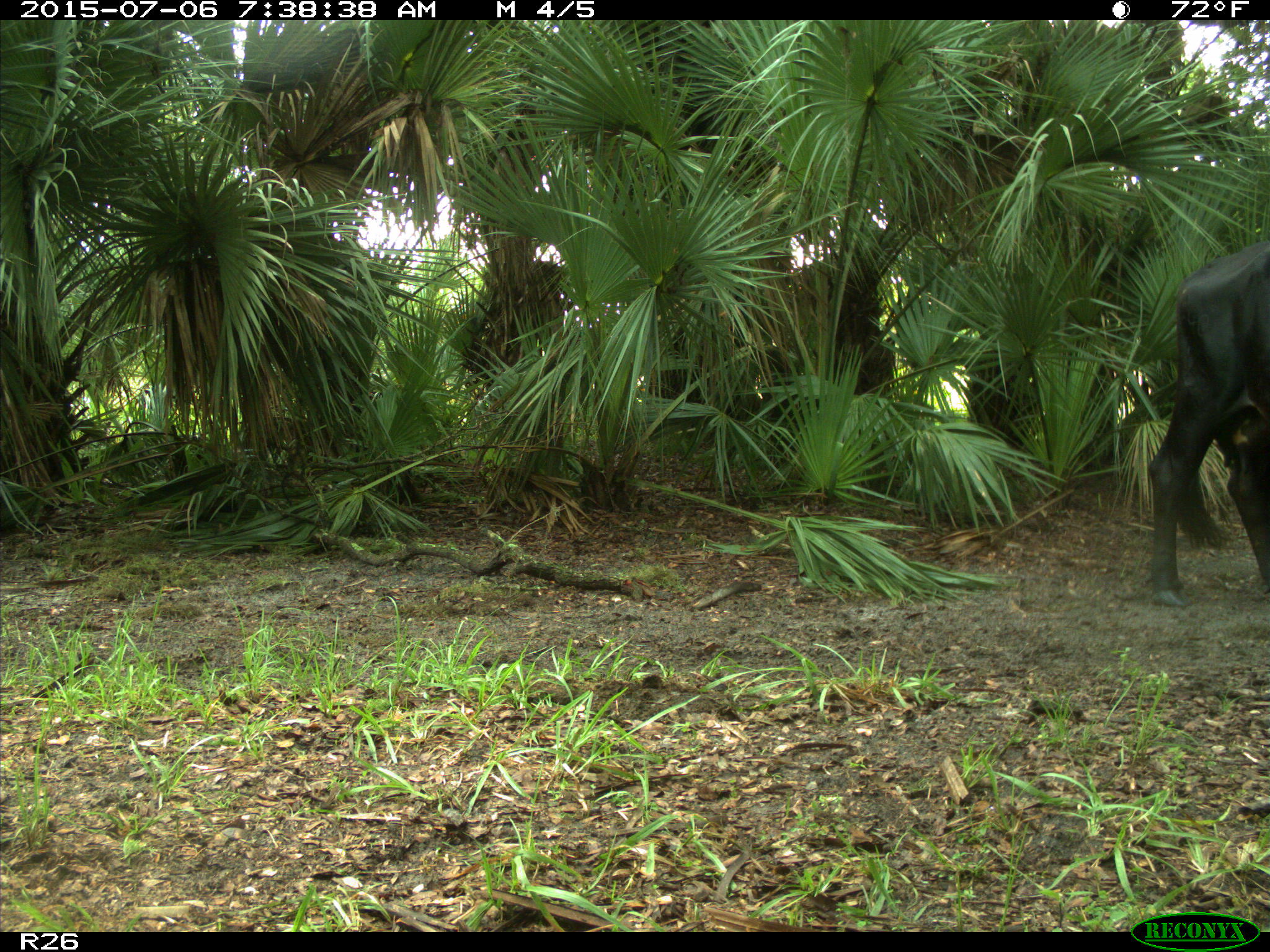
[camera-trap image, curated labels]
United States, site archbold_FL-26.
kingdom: Animalia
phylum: Chordata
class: Mammalia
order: Artiodactyla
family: Bovidae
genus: Bos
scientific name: Bos taurus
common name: domestic cow